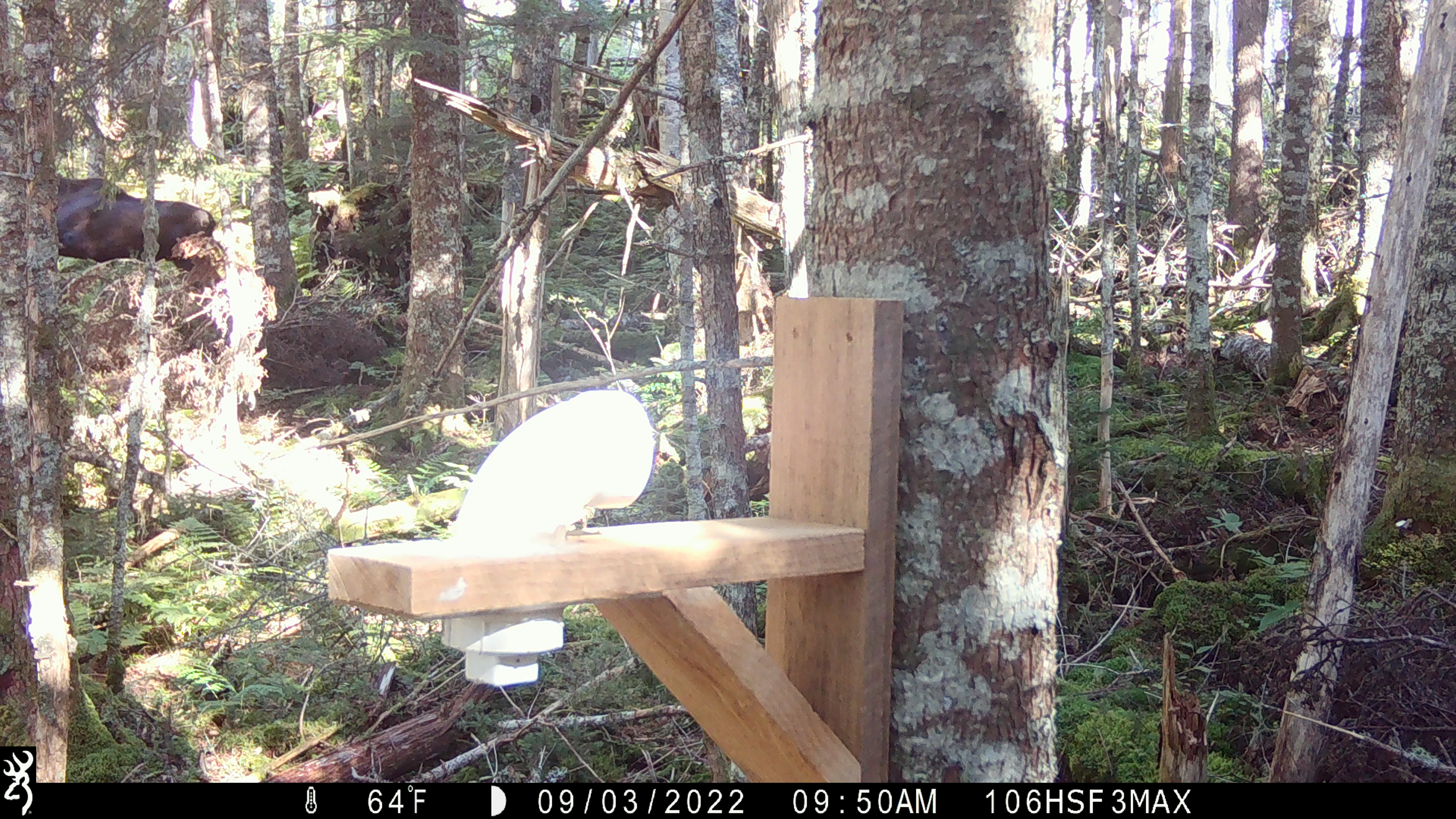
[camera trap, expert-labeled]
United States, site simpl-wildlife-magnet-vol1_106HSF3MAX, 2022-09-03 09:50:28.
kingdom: Animalia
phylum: Chordata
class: Mammalia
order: Artiodactyla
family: Cervidae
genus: Alces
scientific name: Alces alces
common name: moose